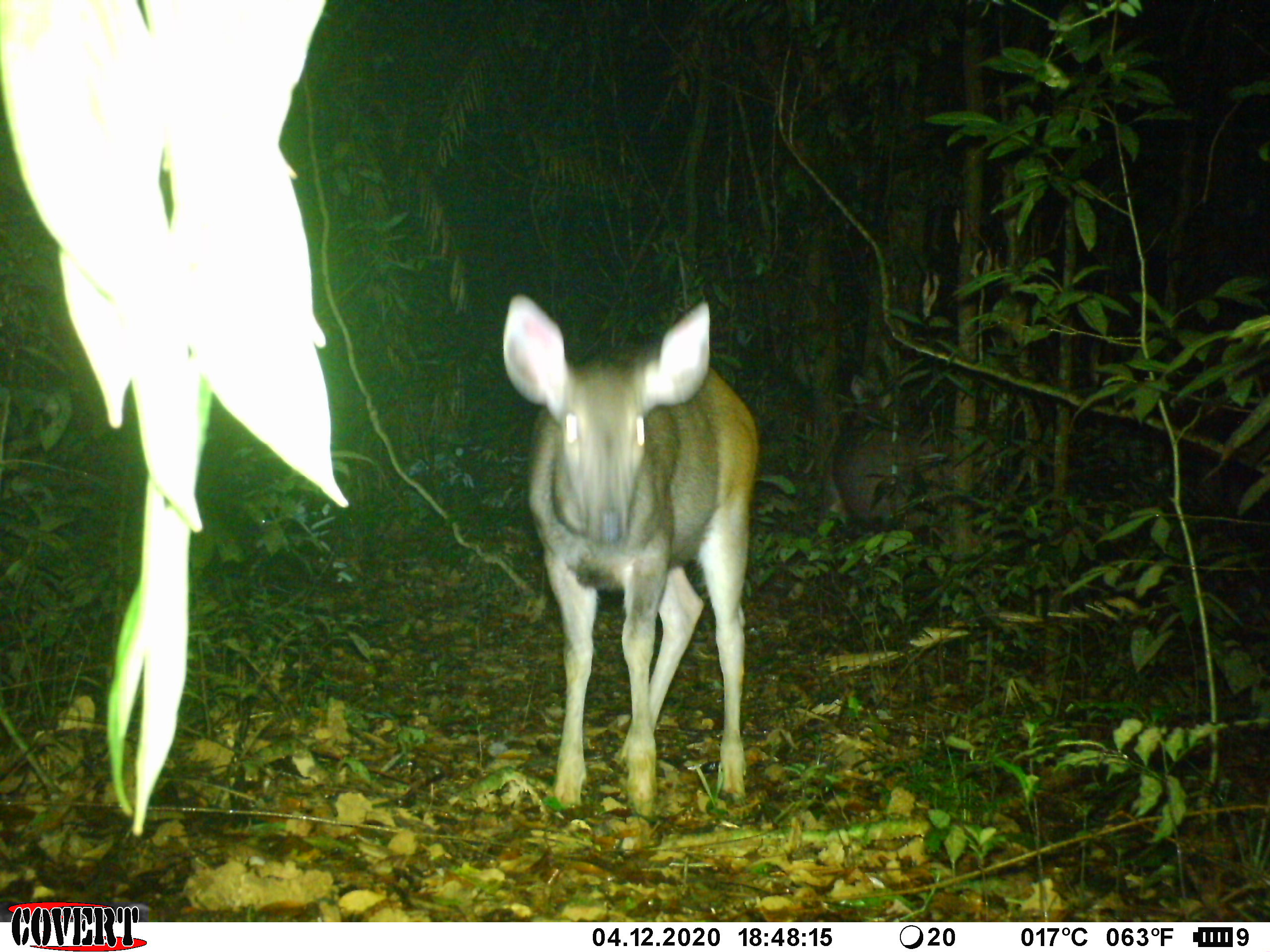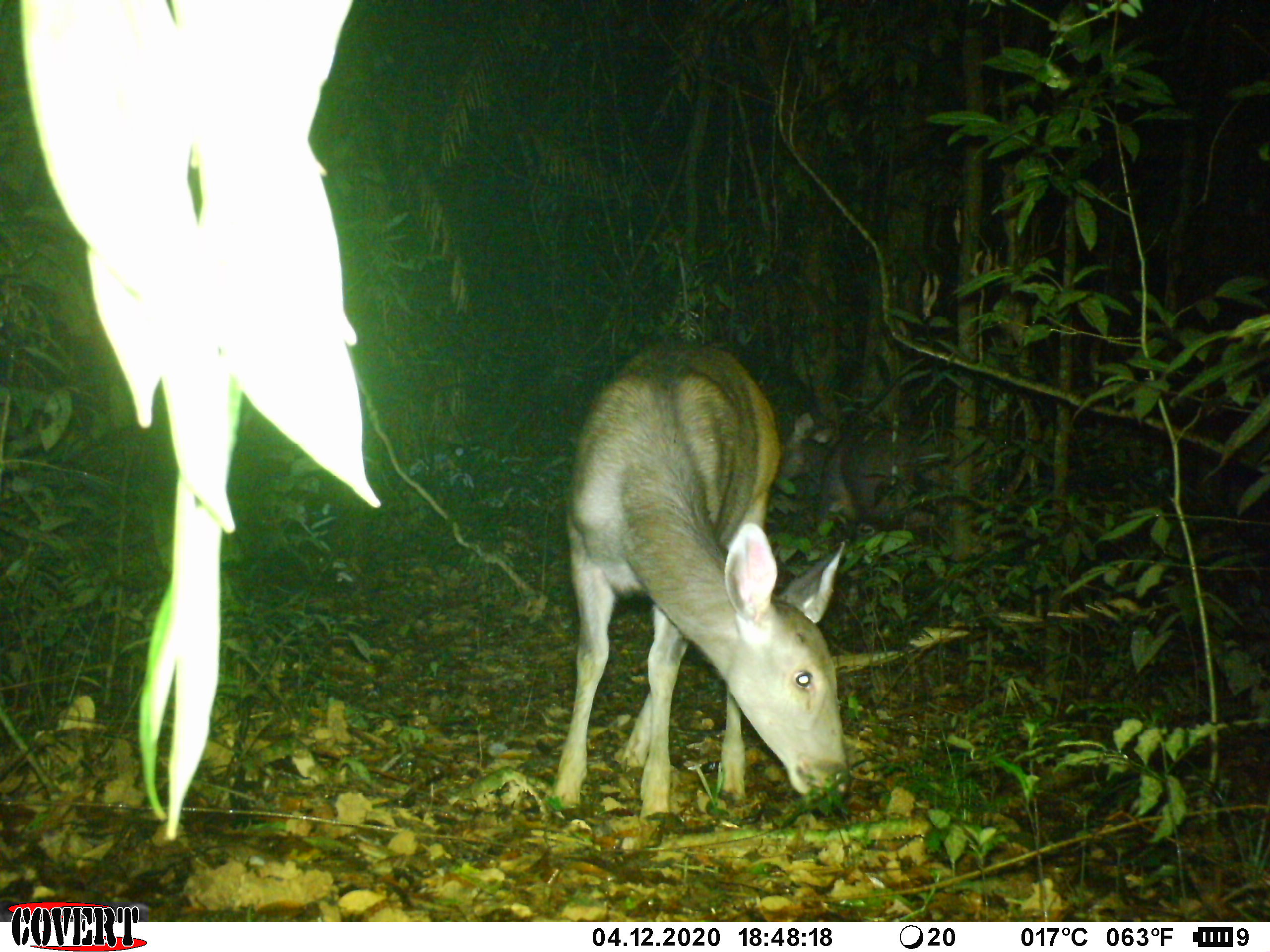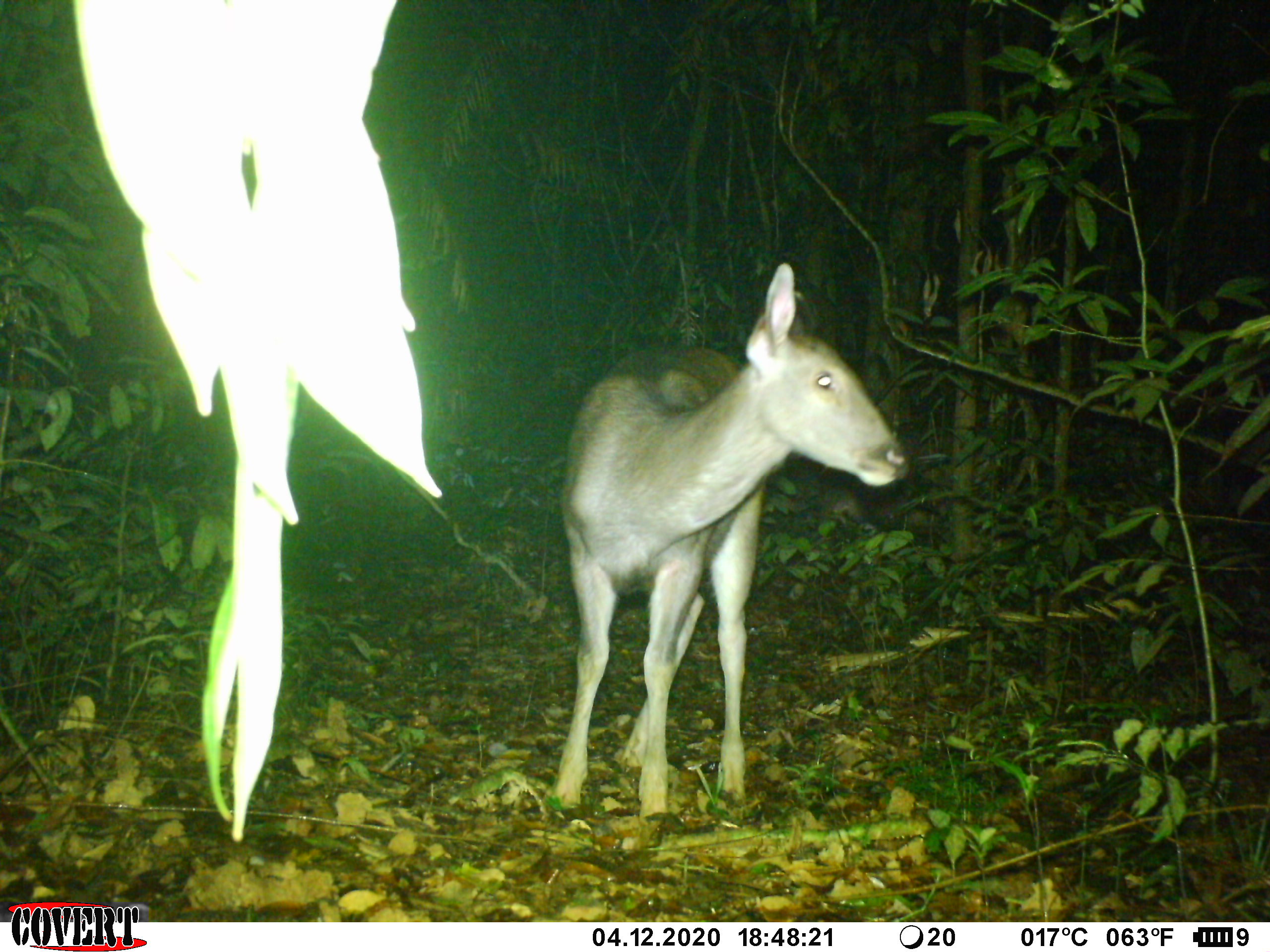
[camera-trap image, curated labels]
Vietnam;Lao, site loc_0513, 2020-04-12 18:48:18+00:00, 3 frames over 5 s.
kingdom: Animalia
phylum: Chordata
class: Mammalia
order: Artiodactyla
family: Cervidae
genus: Rusa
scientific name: Rusa unicolor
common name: sambar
Sambar (Rusa unicolor). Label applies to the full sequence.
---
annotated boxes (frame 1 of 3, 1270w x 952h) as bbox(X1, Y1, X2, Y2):
sambar: bbox(502, 292, 760, 858); bbox(783, 370, 1003, 610)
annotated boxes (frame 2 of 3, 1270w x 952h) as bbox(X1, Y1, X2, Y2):
sambar: bbox(549, 337, 845, 844); bbox(768, 404, 1026, 634)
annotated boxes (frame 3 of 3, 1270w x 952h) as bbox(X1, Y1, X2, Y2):
sambar: bbox(546, 262, 911, 846); bbox(790, 454, 994, 573)